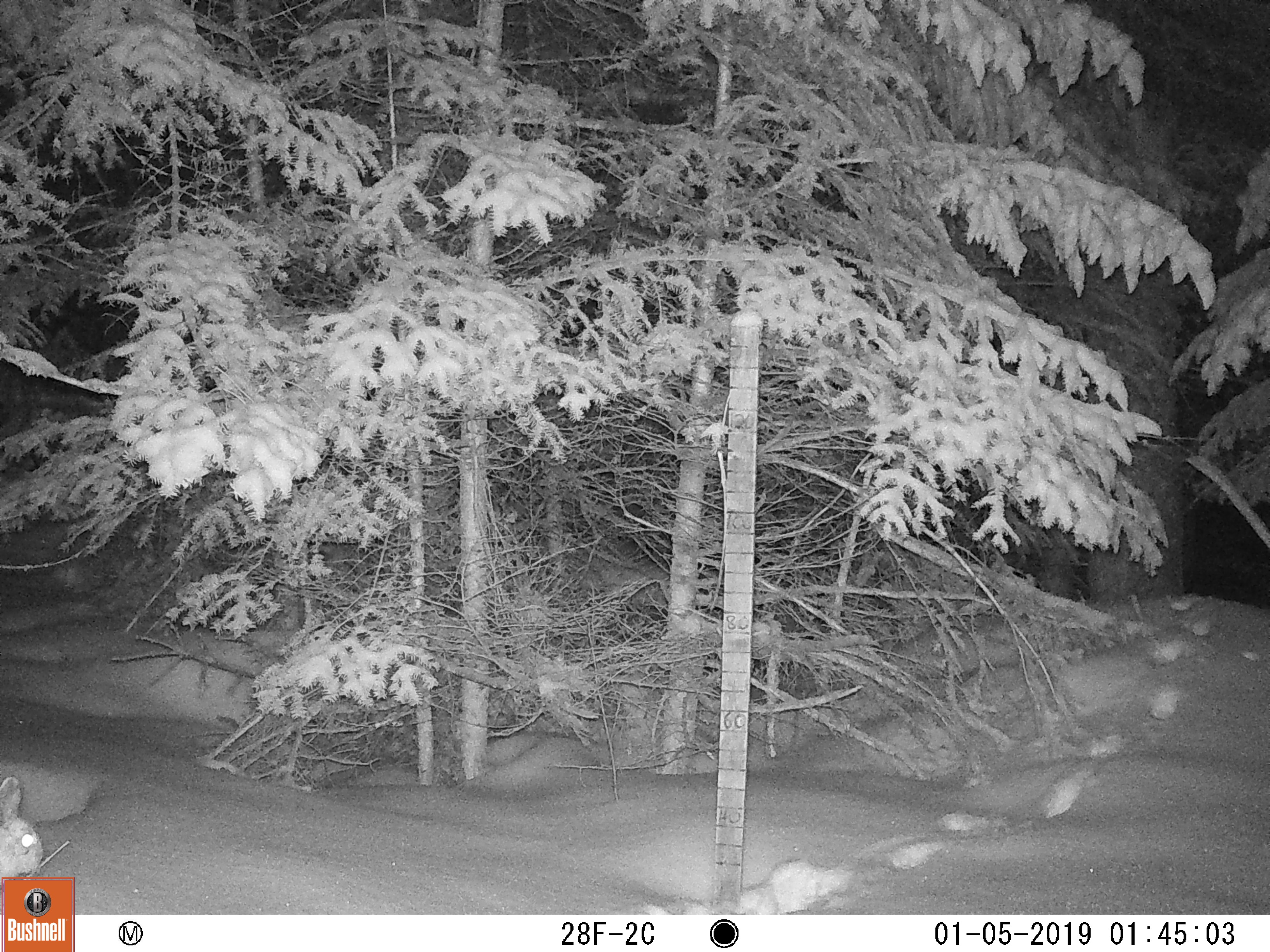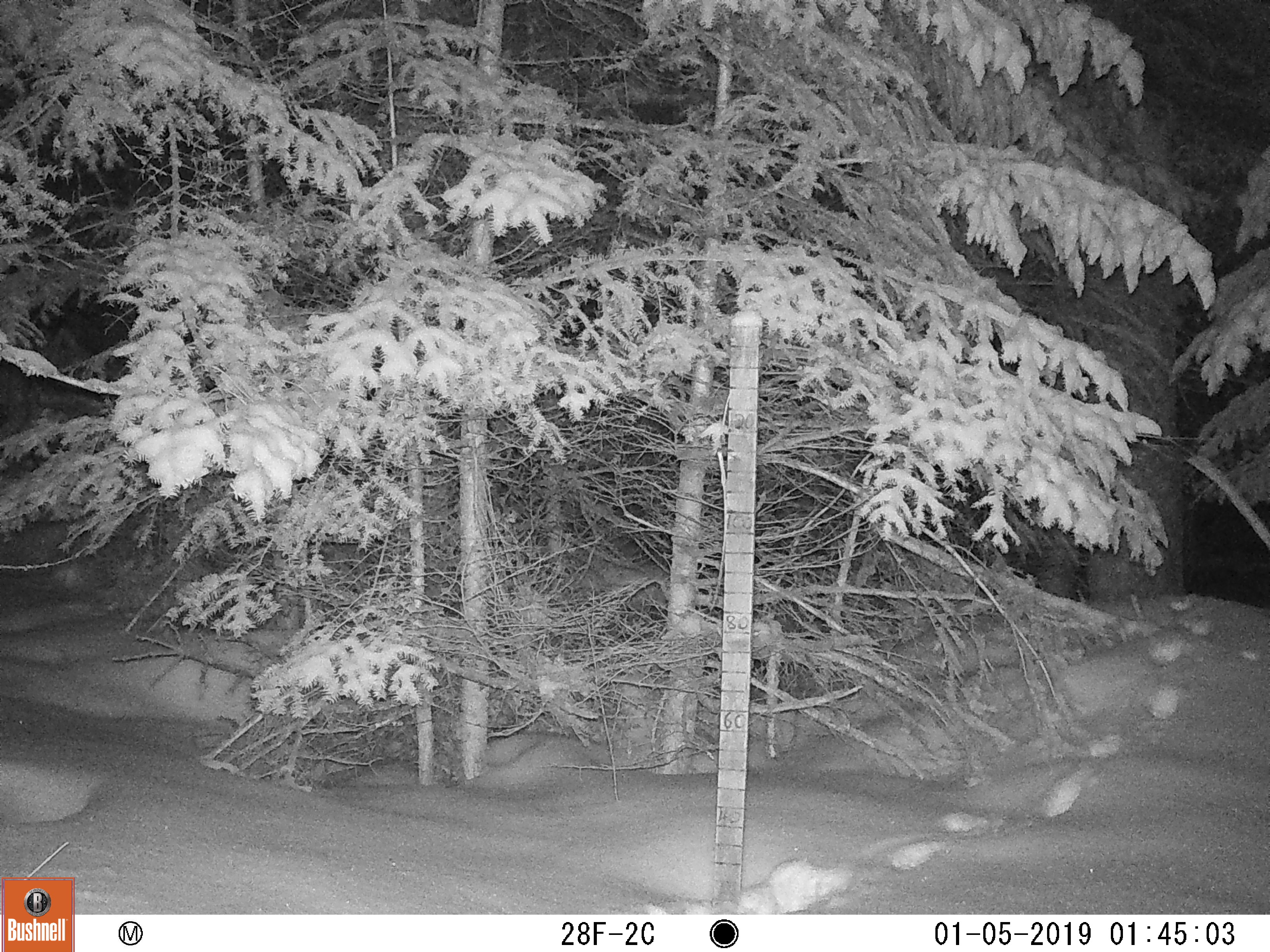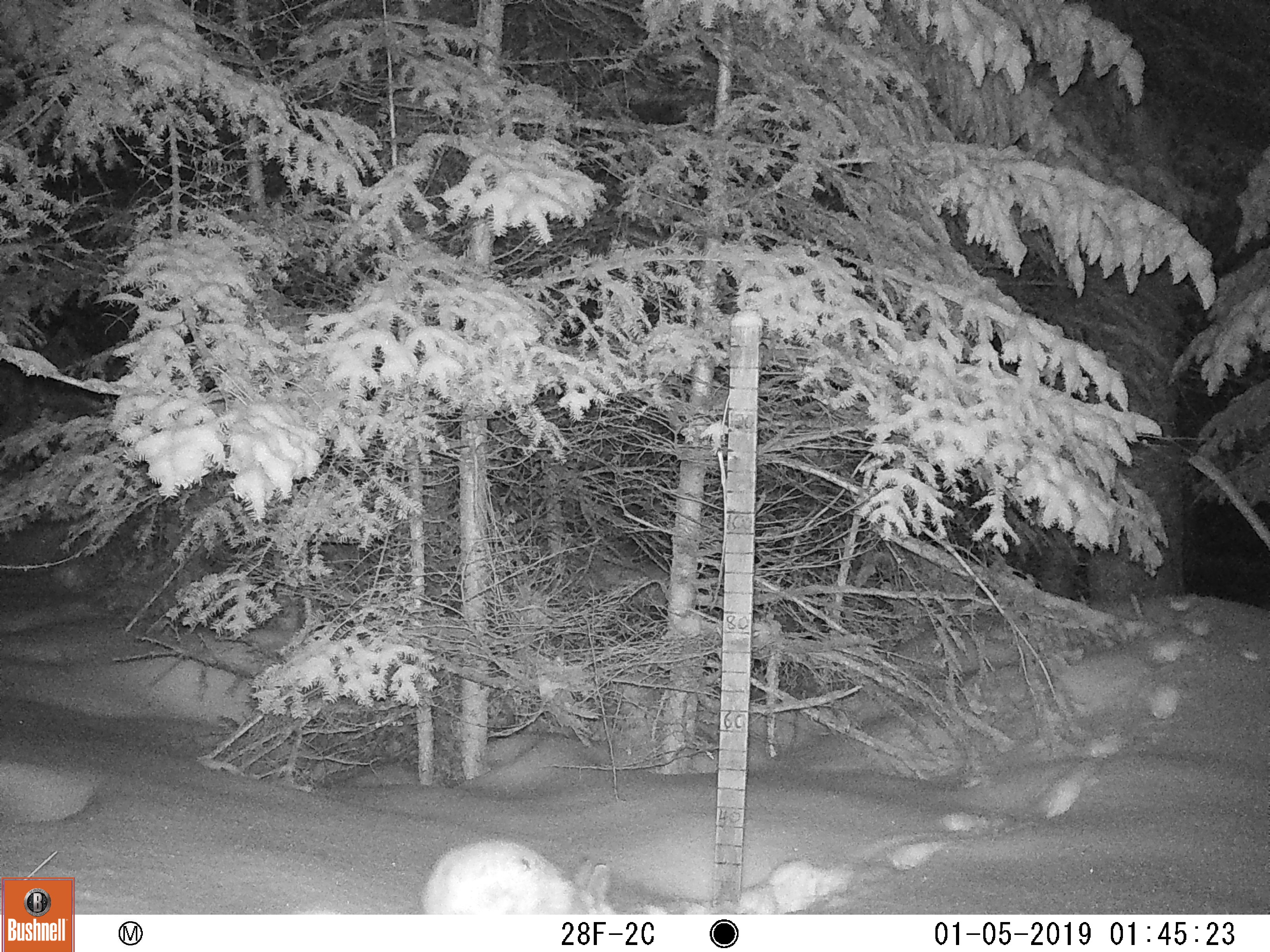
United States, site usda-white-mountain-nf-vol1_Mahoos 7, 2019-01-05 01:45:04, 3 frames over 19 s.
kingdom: Animalia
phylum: Chordata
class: Mammalia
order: Lagomorpha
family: Leporidae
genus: Lepus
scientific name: Lepus americanus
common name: snowshoe hare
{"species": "snowshoe hare (Lepus americanus)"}